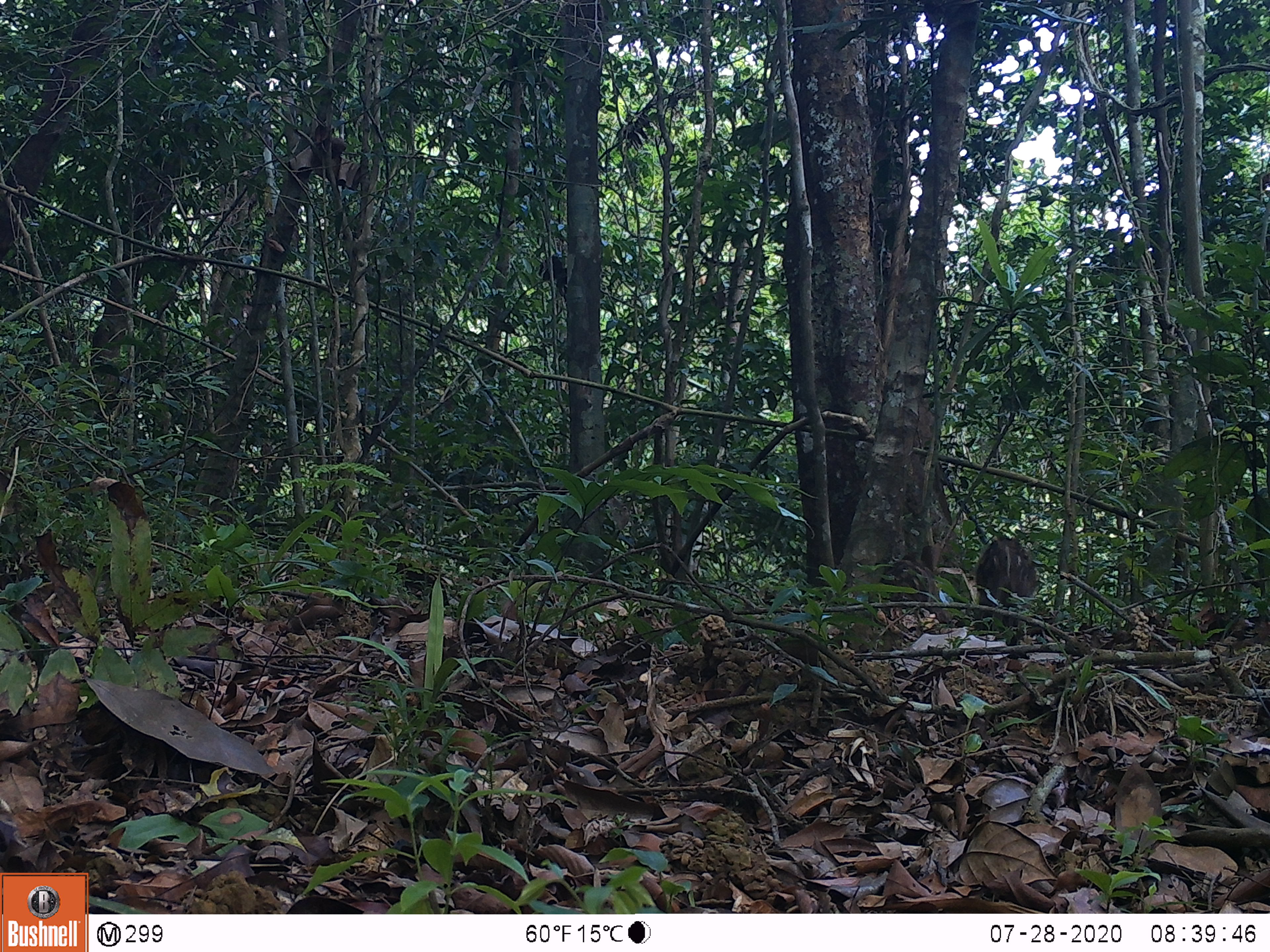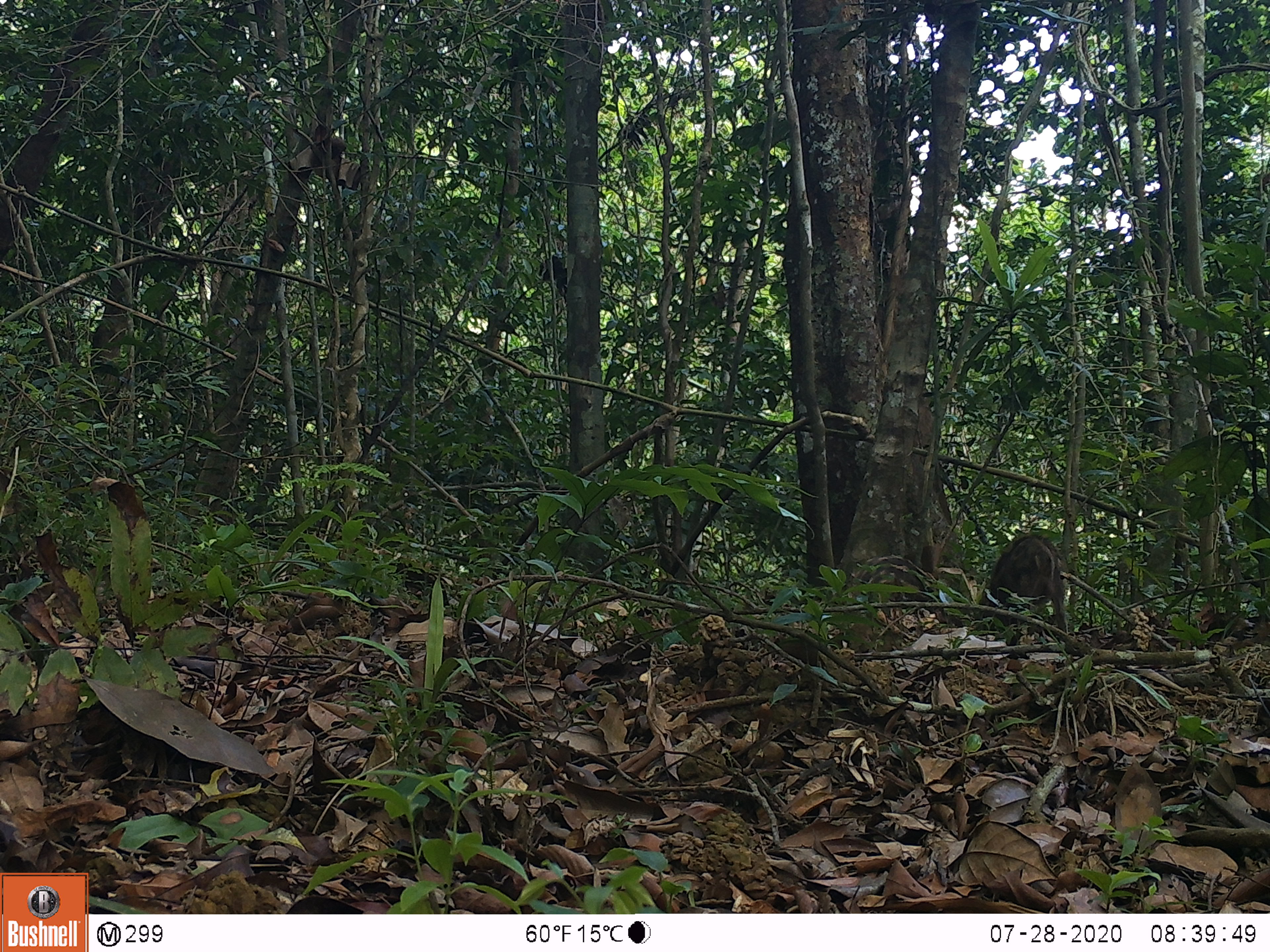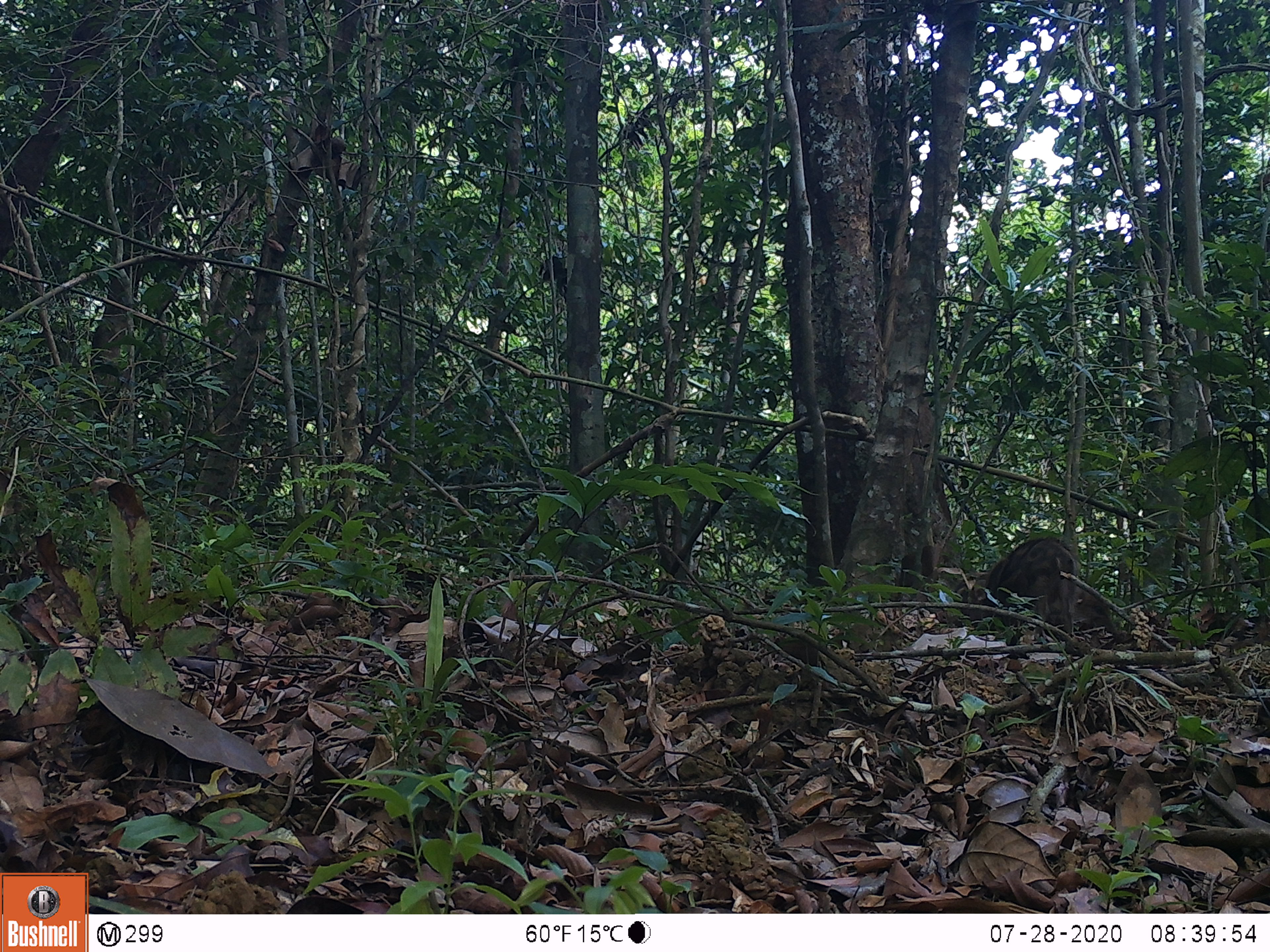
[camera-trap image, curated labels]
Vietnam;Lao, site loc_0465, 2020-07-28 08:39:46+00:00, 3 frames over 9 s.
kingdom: Animalia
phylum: Chordata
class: Mammalia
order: Artiodactyla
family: Suidae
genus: Sus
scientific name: Sus scrofa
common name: eurasian wild pig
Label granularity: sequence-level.